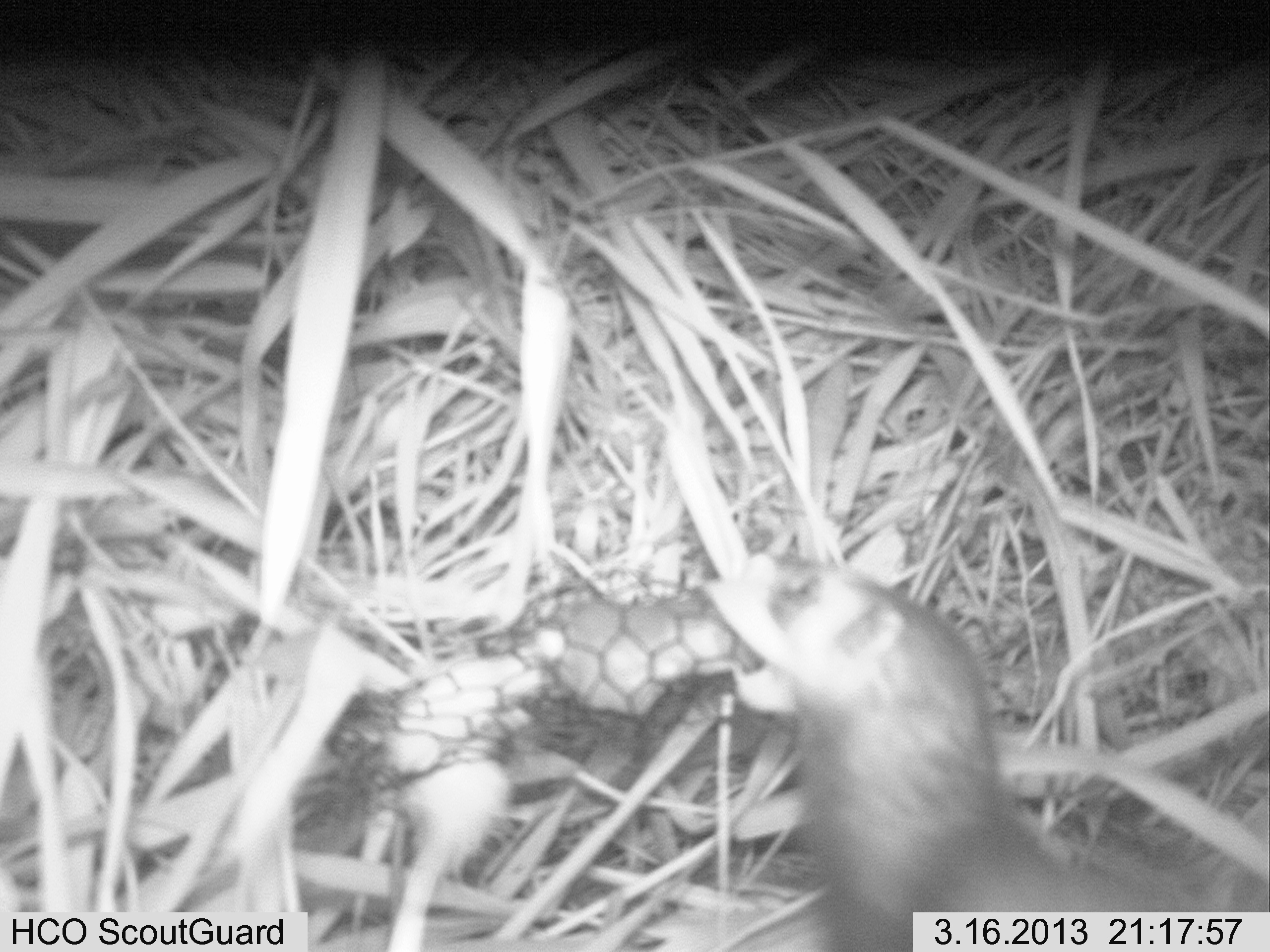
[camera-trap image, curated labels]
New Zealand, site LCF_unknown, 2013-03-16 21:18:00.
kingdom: Animalia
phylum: Chordata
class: Mammalia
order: Carnivora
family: Mustelidae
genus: Mustela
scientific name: Mustela furo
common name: ferret